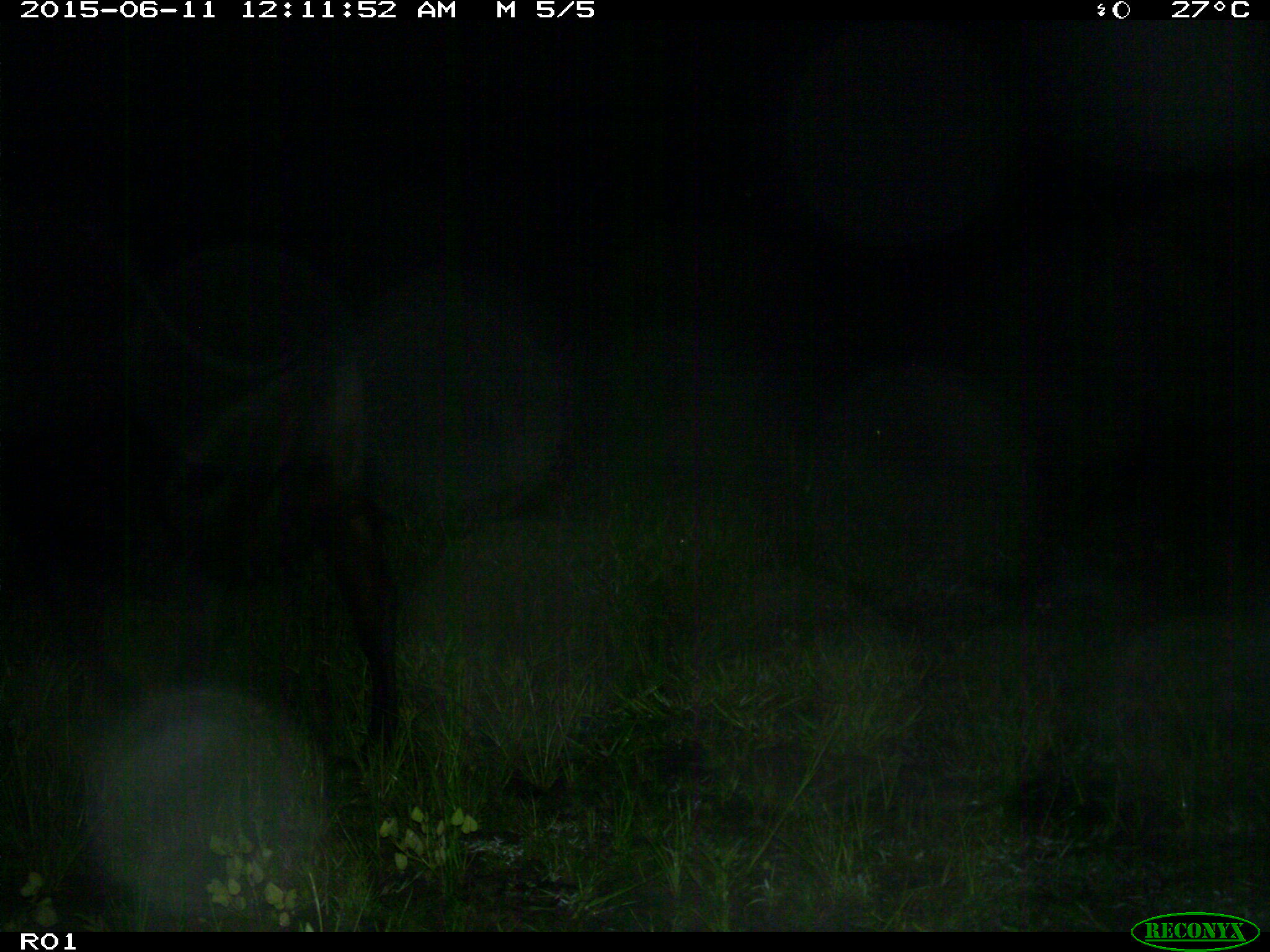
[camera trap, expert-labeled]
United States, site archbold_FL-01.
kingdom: Animalia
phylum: Chordata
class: Mammalia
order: Artiodactyla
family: Bovidae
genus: Bos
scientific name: Bos taurus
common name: domestic cow